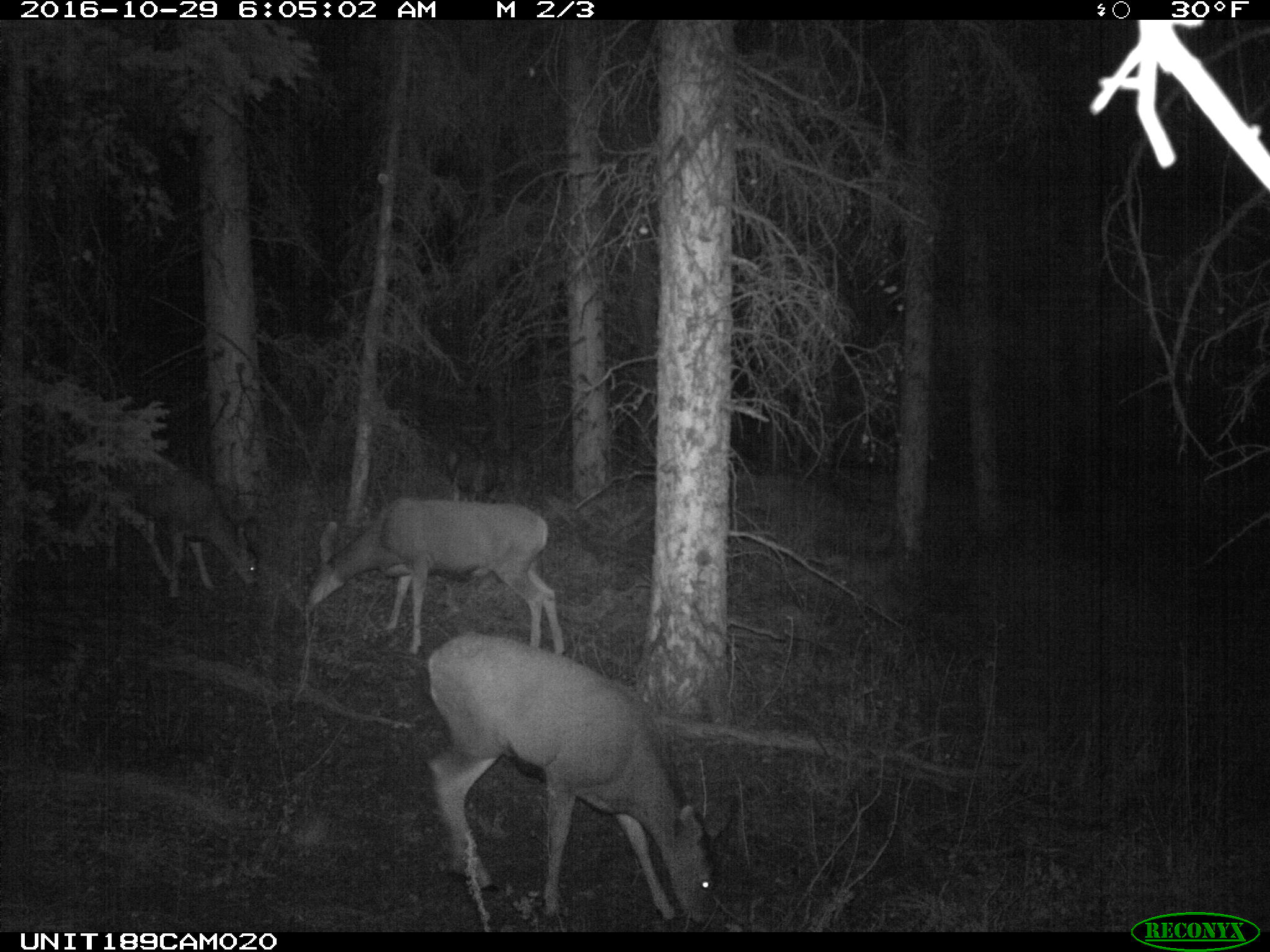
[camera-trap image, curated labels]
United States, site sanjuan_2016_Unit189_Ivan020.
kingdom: Animalia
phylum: Chordata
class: Mammalia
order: Artiodactyla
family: Cervidae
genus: Odocoileus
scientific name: Odocoileus hemionus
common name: mule deer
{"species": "Odocoileus hemionus (mule deer)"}